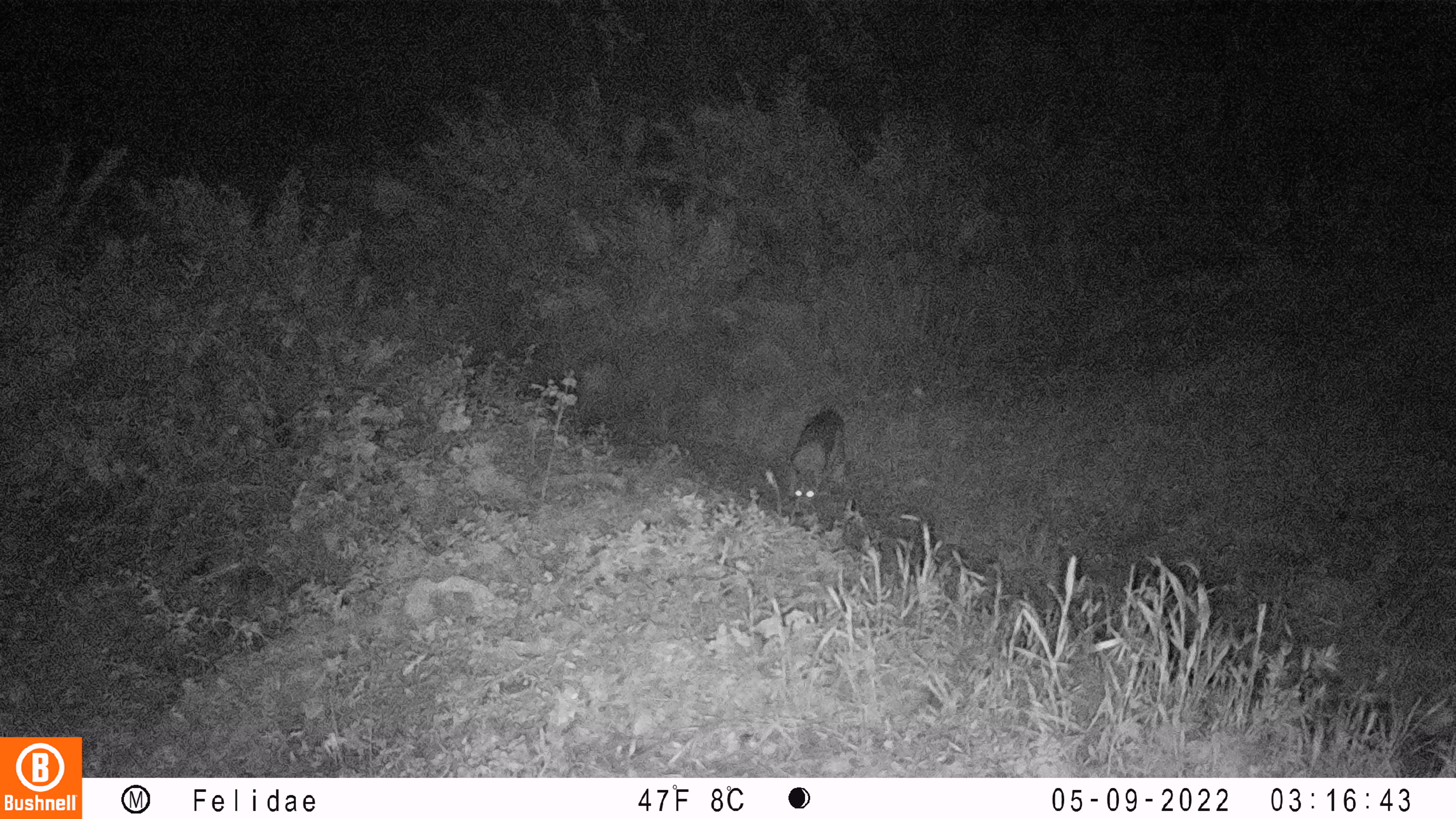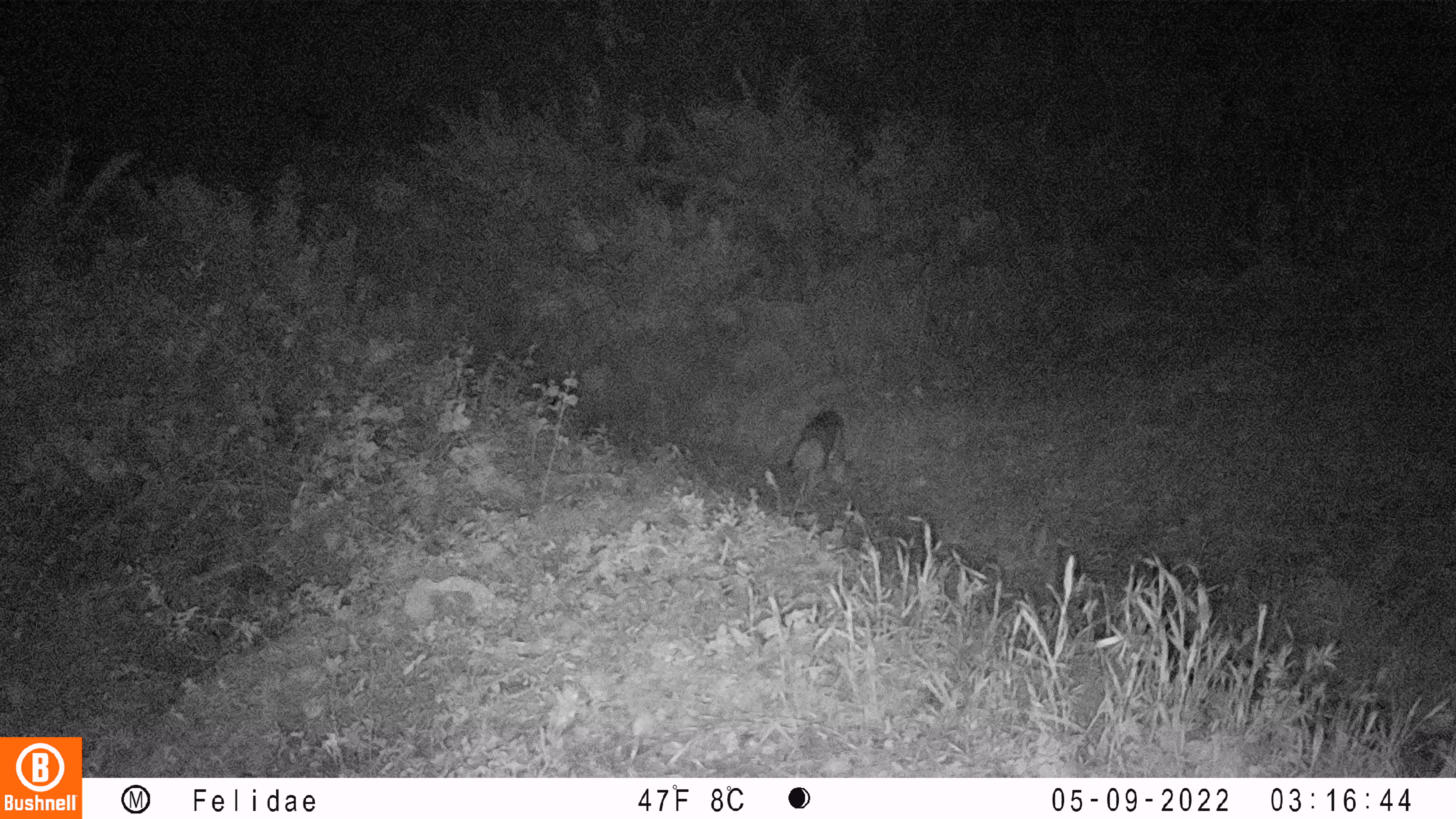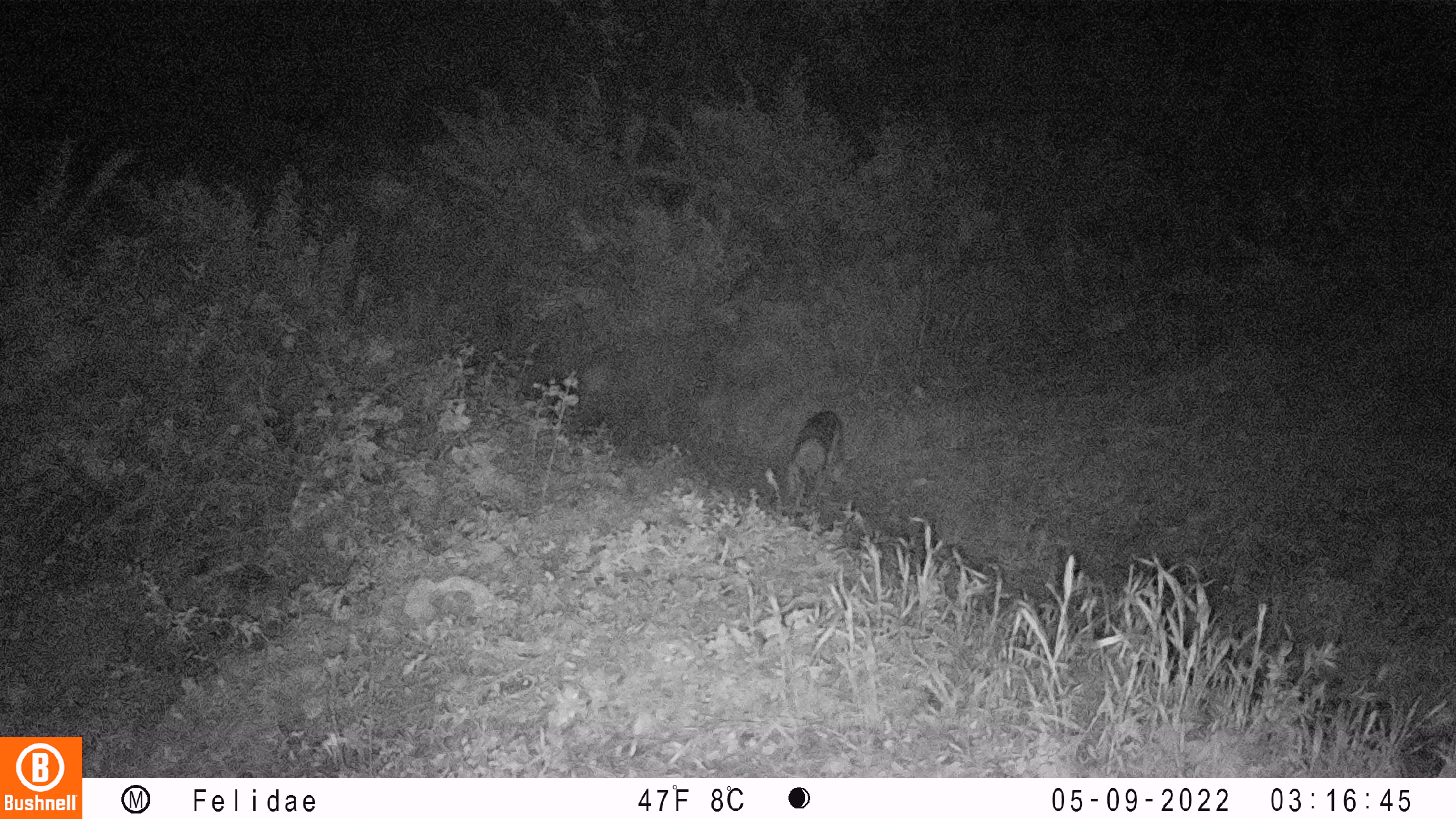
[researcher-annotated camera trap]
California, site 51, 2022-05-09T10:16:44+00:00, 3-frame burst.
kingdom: Animalia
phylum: Chordata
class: Mammalia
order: Carnivora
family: Canidae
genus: Canis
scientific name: Canis latrans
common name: coyote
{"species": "coyote (Canis latrans)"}